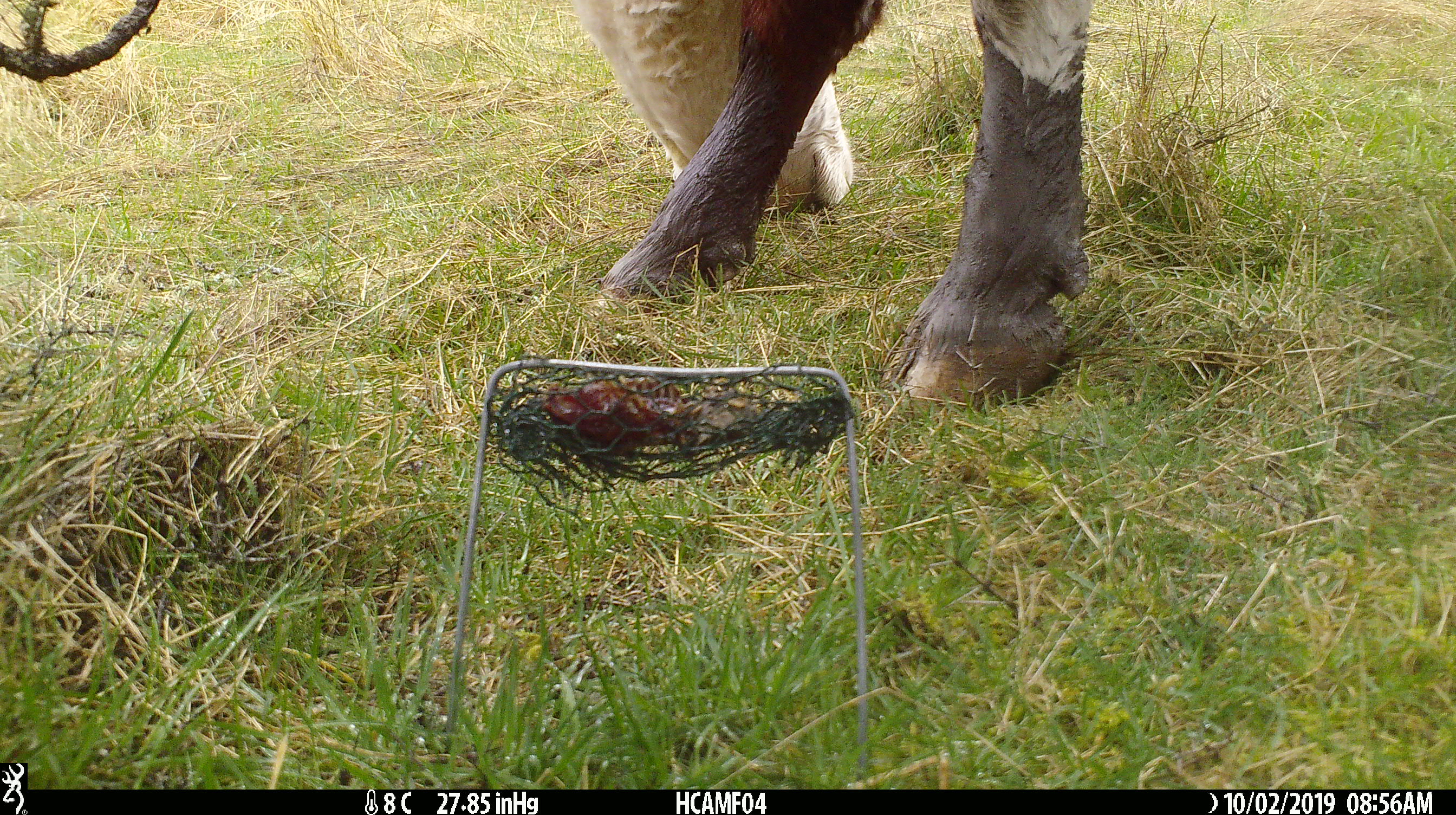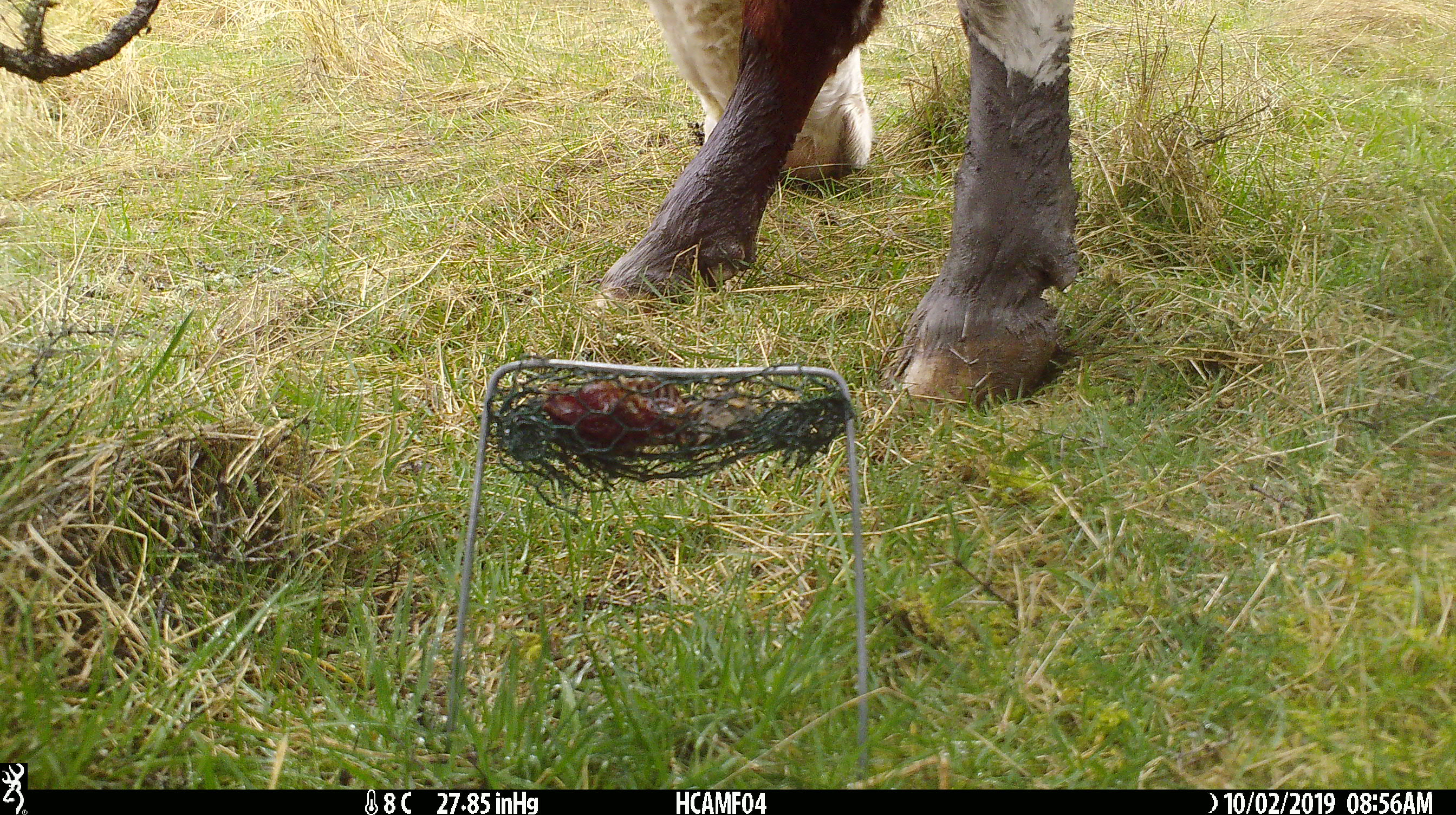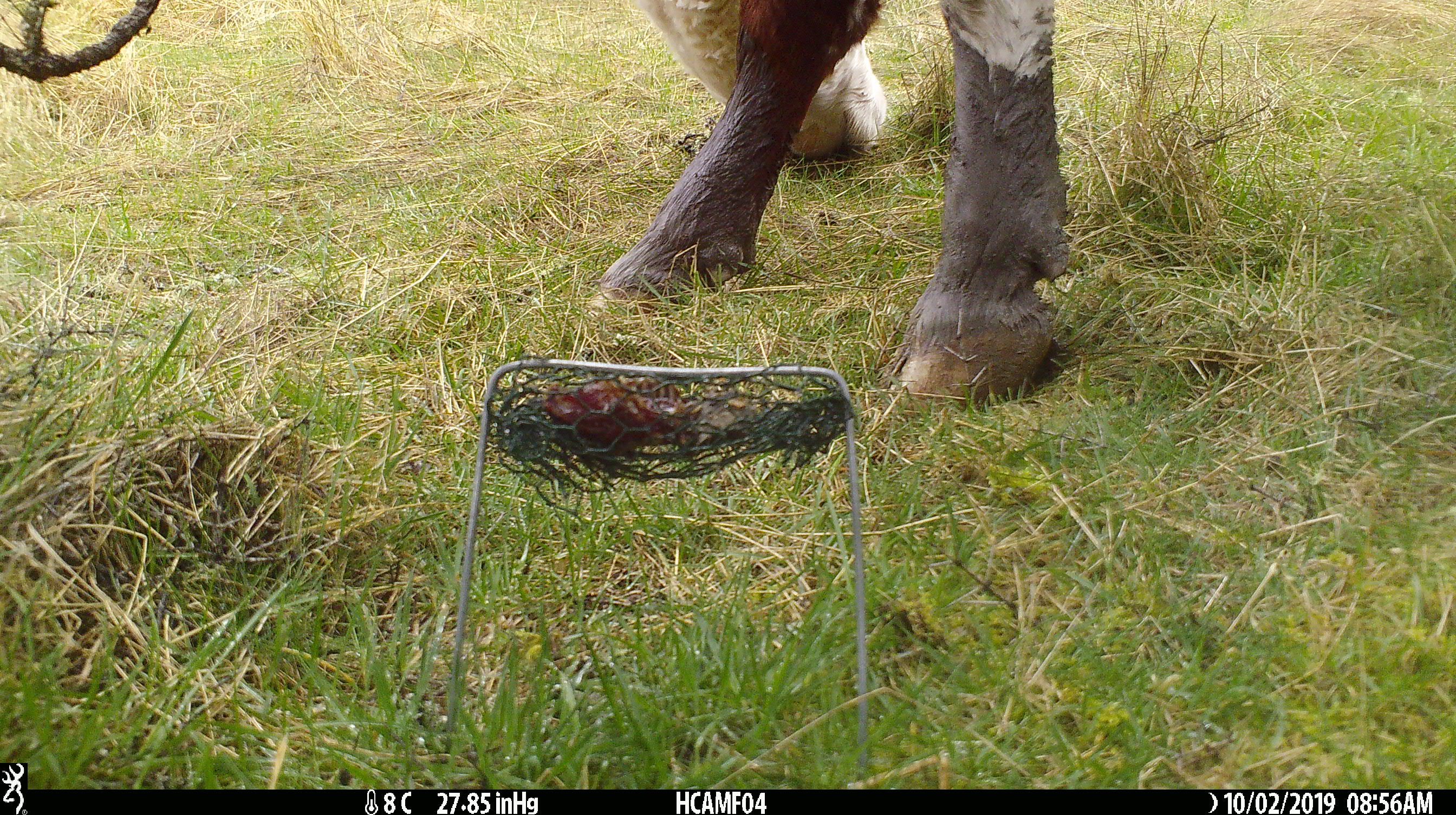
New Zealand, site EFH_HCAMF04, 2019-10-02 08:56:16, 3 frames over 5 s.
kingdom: Animalia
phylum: Chordata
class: Mammalia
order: Artiodactyla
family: Bovidae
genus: Bos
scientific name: Bos taurus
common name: domestic cow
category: cow